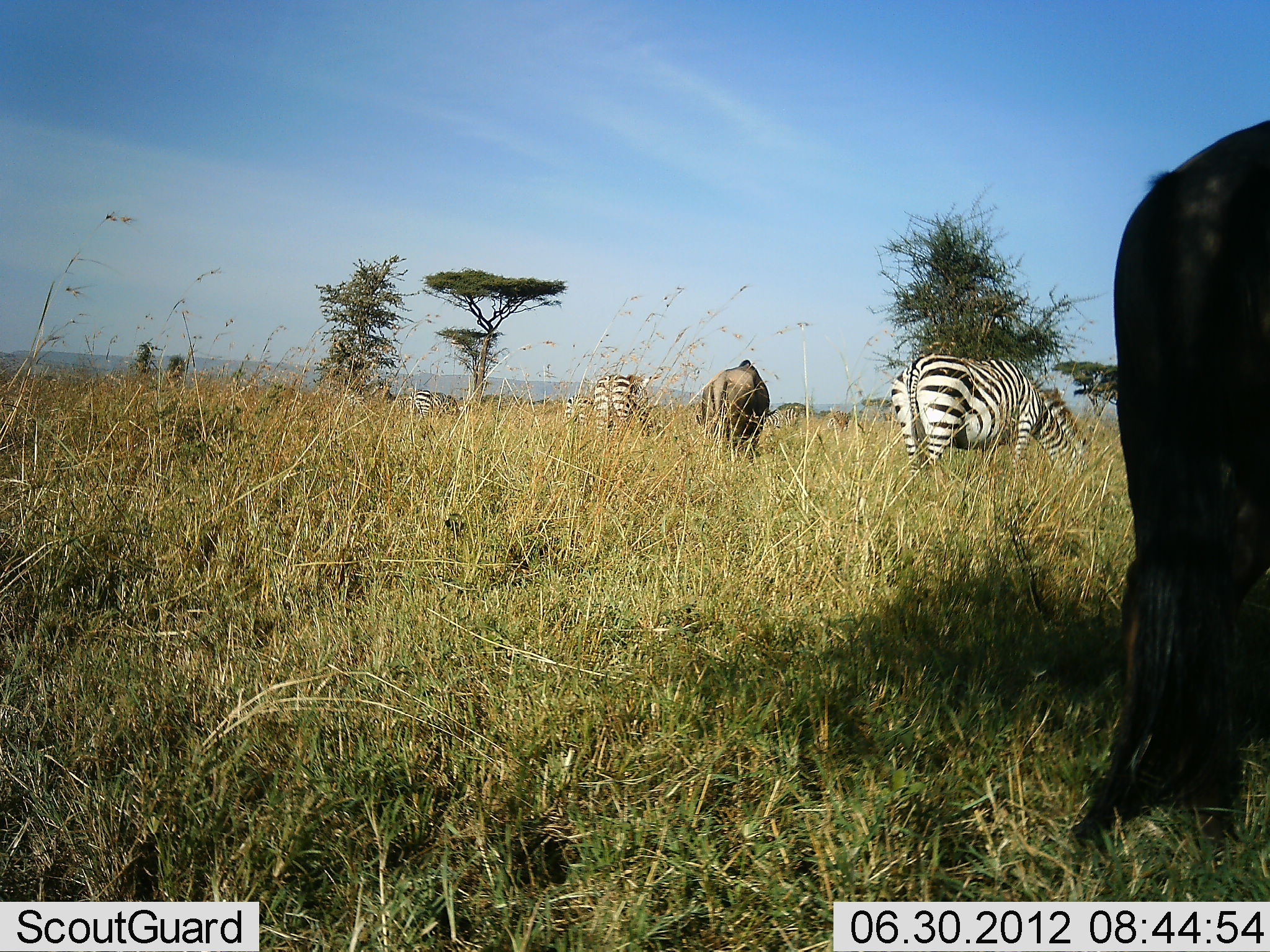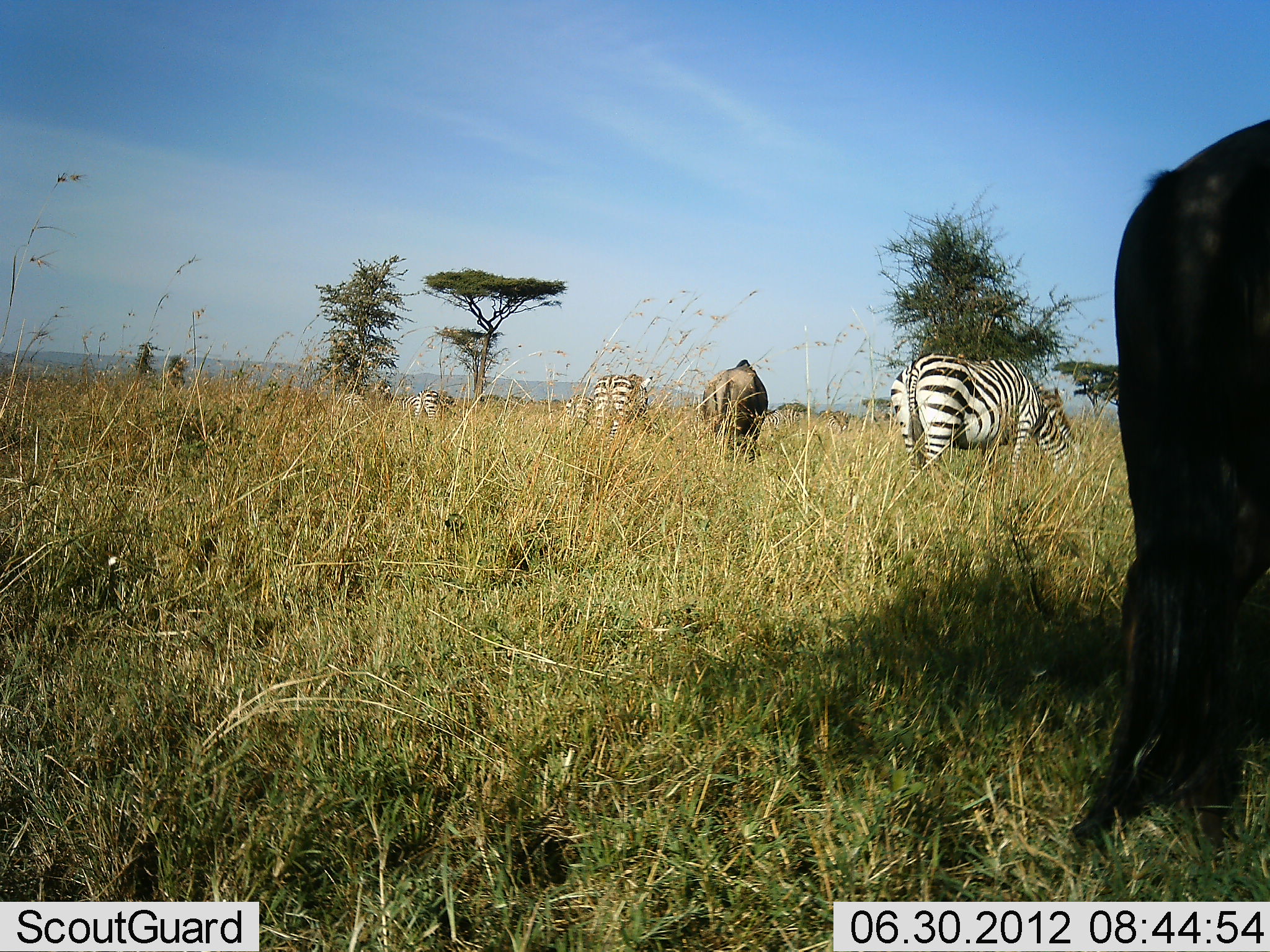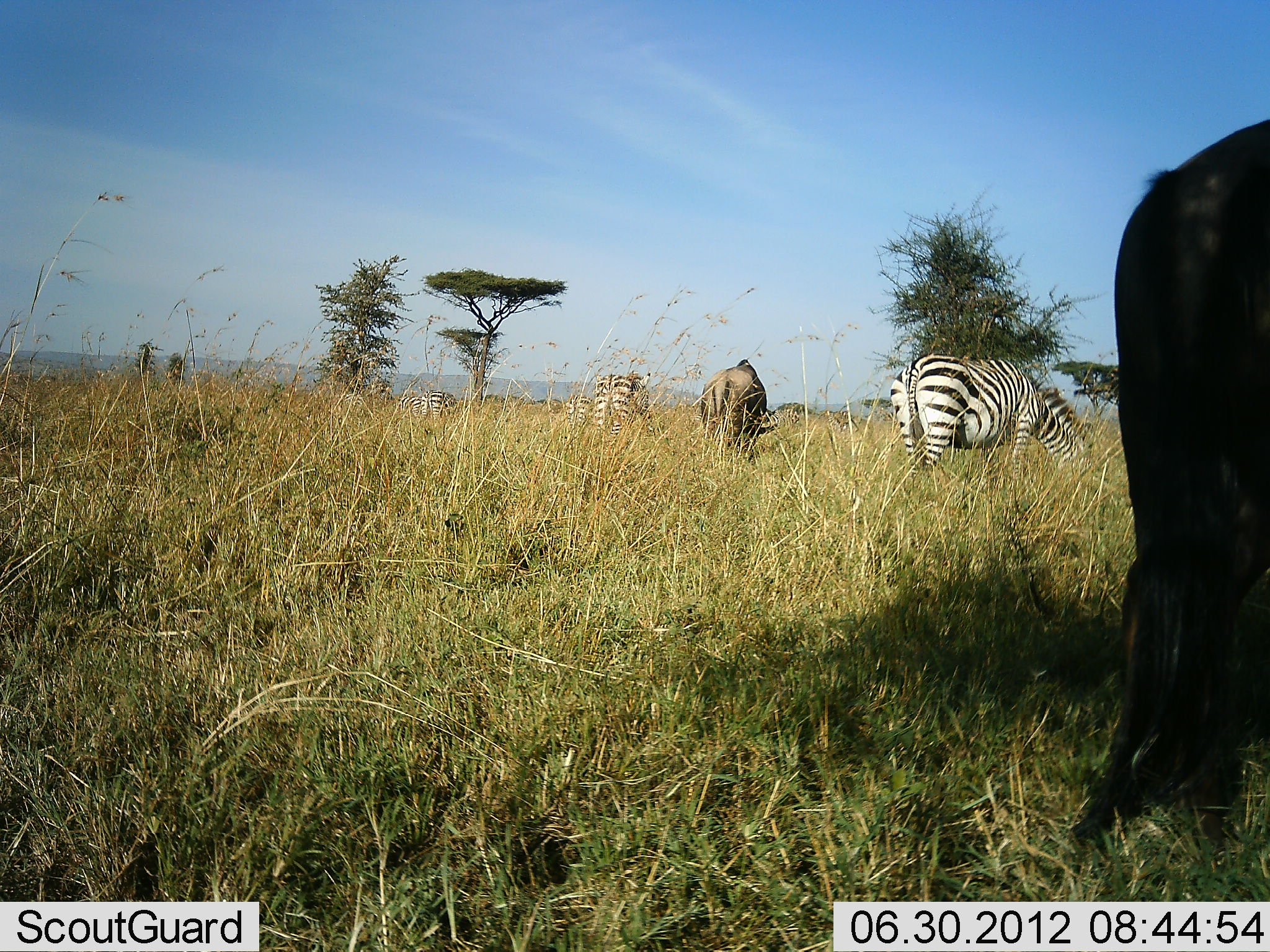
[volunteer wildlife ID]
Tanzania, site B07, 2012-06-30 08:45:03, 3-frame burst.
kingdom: Animalia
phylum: Chordata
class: Mammalia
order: Artiodactyla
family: Bovidae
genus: Connochaetes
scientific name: Connochaetes taurinus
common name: blue wildebeest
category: wildebeest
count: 2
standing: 30%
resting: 0%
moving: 0%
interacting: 0%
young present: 0%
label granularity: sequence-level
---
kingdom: Animalia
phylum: Chordata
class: Mammalia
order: Perissodactyla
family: Equidae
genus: Equus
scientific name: Equus quagga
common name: plains zebra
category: zebra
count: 4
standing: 39%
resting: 0%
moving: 0%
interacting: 0%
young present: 0%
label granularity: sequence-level